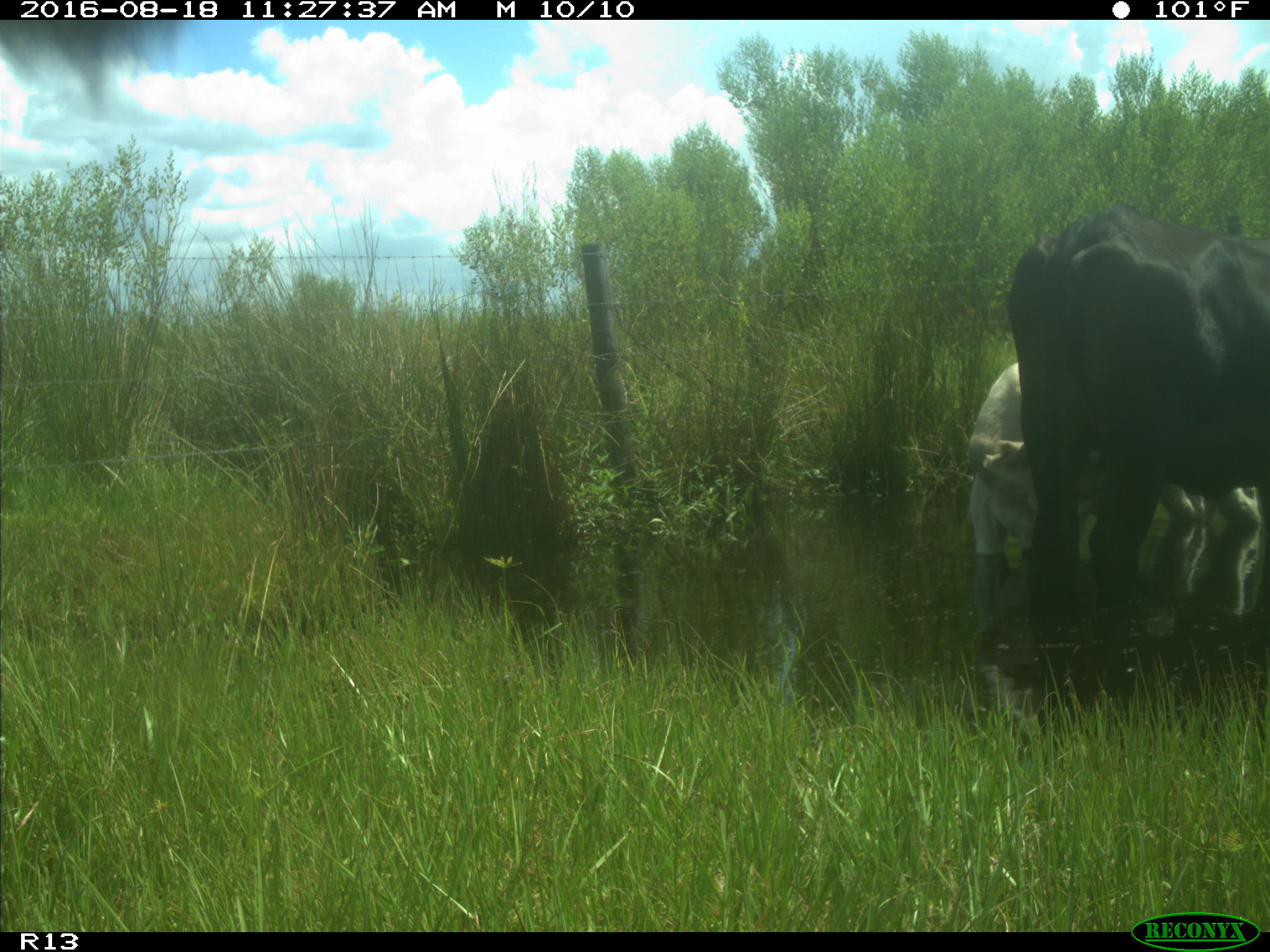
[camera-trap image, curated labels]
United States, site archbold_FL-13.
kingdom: Animalia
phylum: Chordata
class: Mammalia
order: Artiodactyla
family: Bovidae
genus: Bos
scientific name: Bos taurus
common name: domestic cow